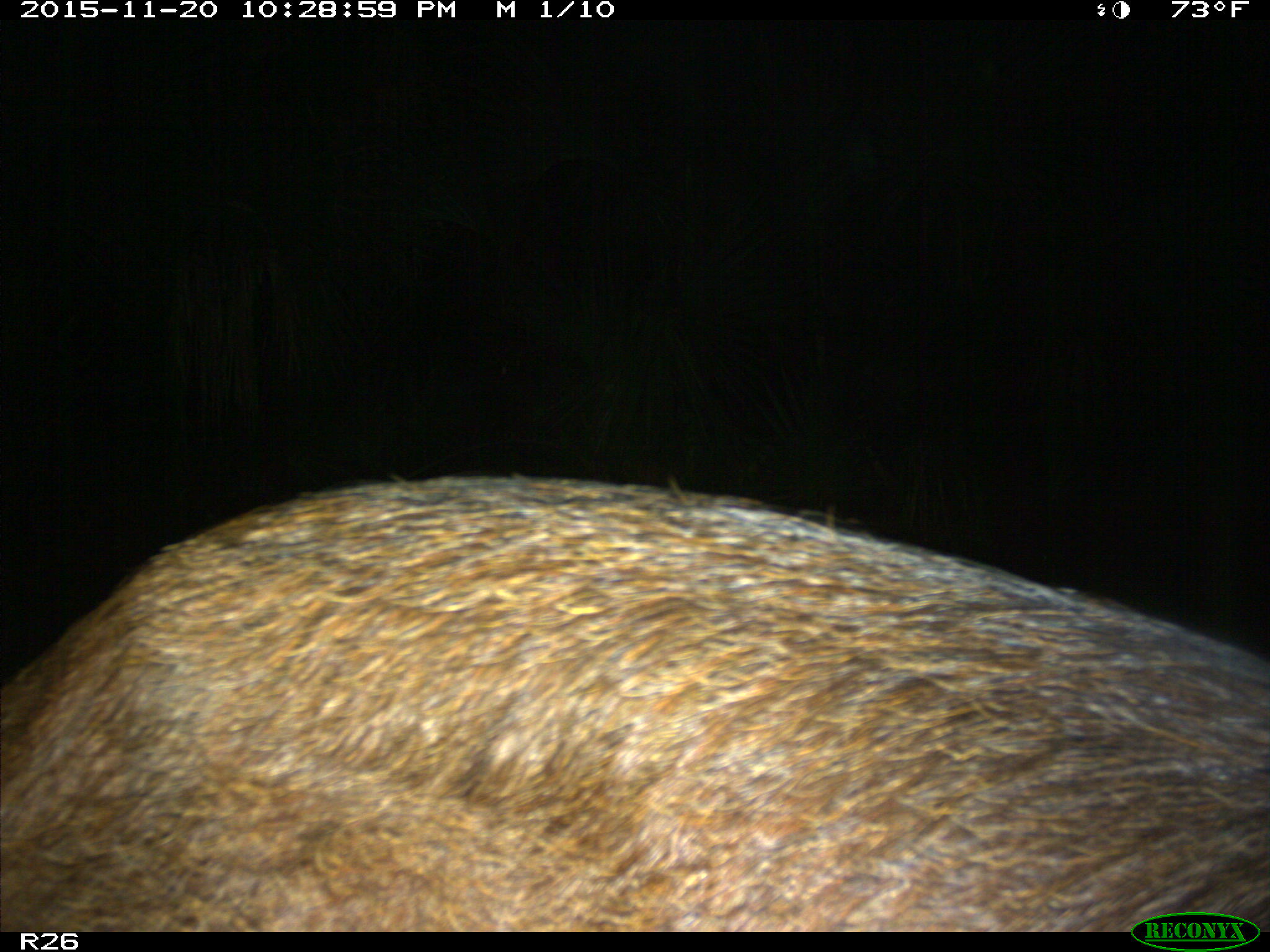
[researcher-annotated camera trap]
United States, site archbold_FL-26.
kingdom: Animalia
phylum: Chordata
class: Mammalia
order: Artiodactyla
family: Suidae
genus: Sus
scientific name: Sus scrofa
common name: wild boar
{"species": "Sus scrofa (wild boar)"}